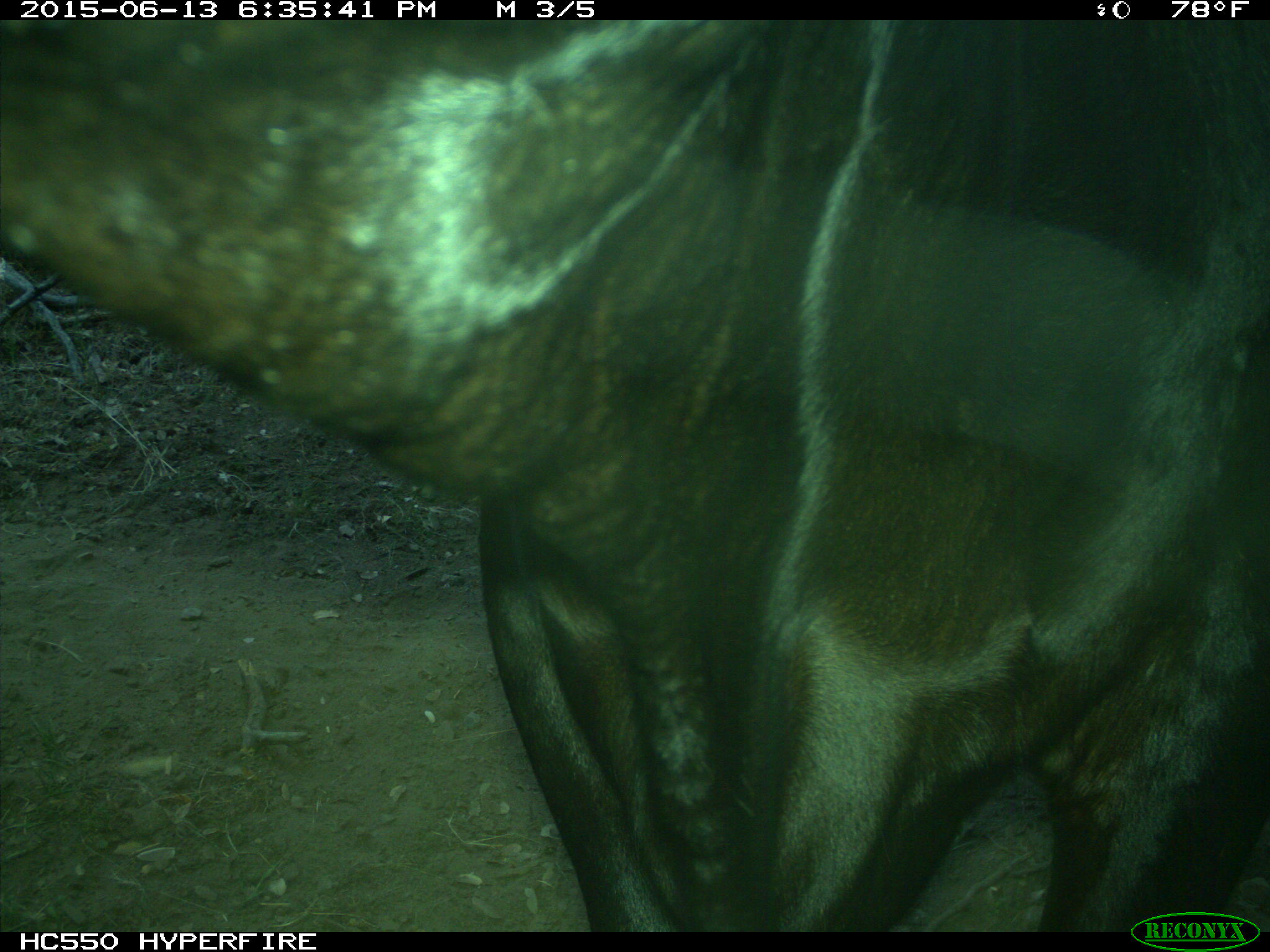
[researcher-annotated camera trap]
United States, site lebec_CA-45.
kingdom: Animalia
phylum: Chordata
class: Mammalia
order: Artiodactyla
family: Bovidae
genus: Bos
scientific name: Bos taurus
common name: domestic cow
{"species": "Bos taurus (domestic cow)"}